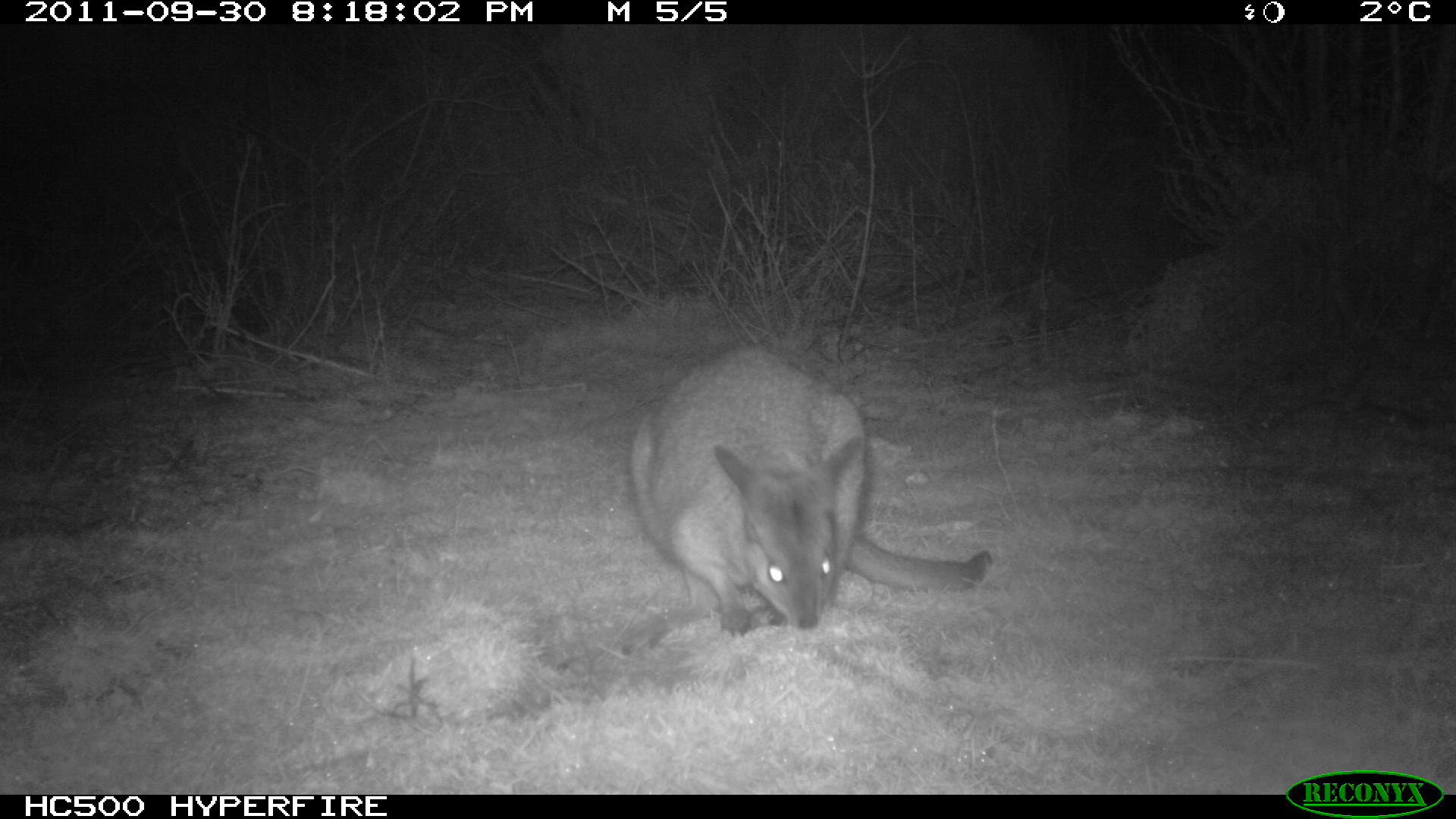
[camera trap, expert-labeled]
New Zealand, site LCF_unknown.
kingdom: Animalia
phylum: Chordata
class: Mammalia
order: Diprotodontia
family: Macropodidae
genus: Notamacropus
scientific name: Notamacropus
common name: wallaby